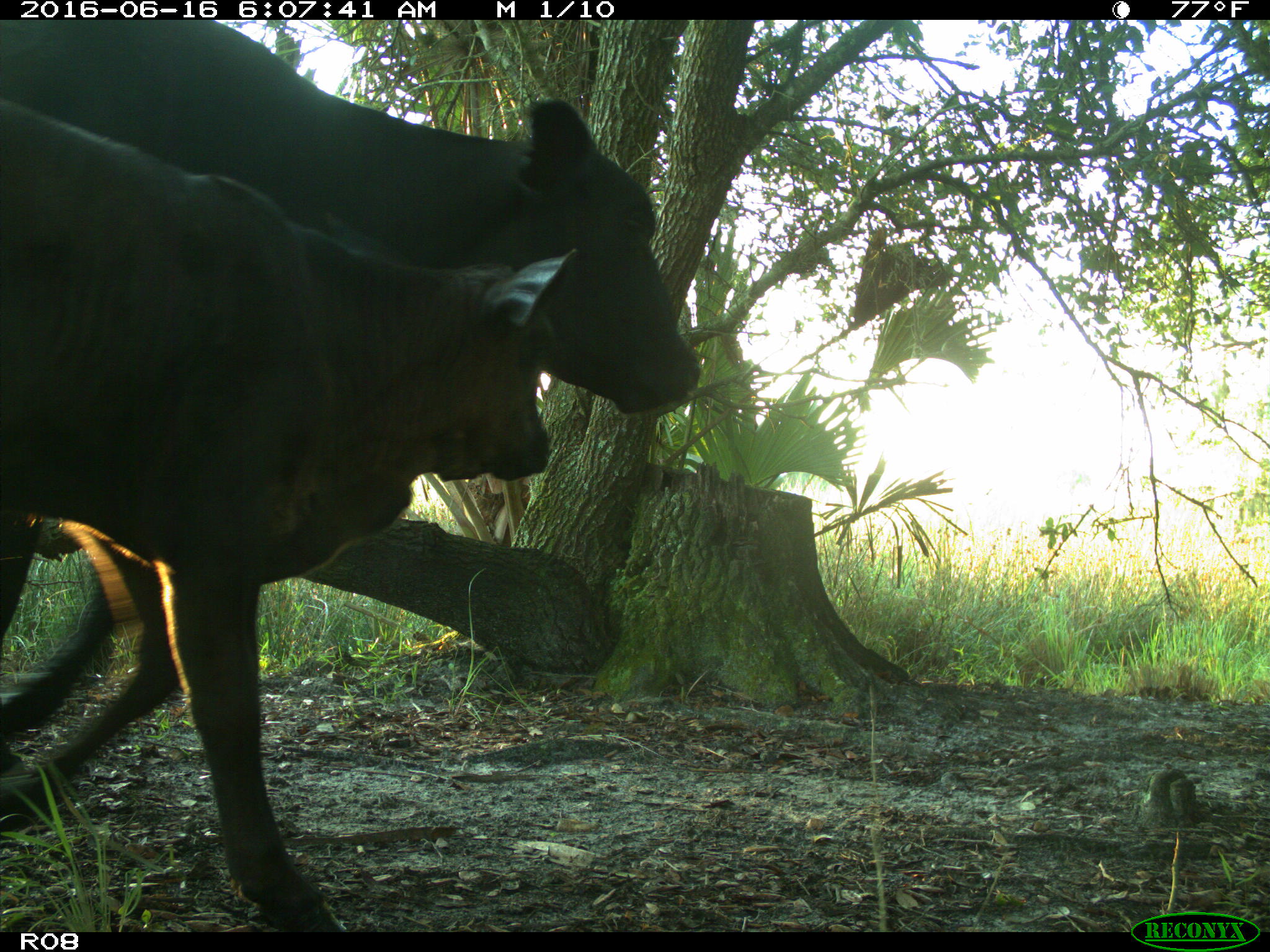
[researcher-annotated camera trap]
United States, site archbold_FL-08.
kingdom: Animalia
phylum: Chordata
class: Mammalia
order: Artiodactyla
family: Bovidae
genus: Bos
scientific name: Bos taurus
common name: domestic cow